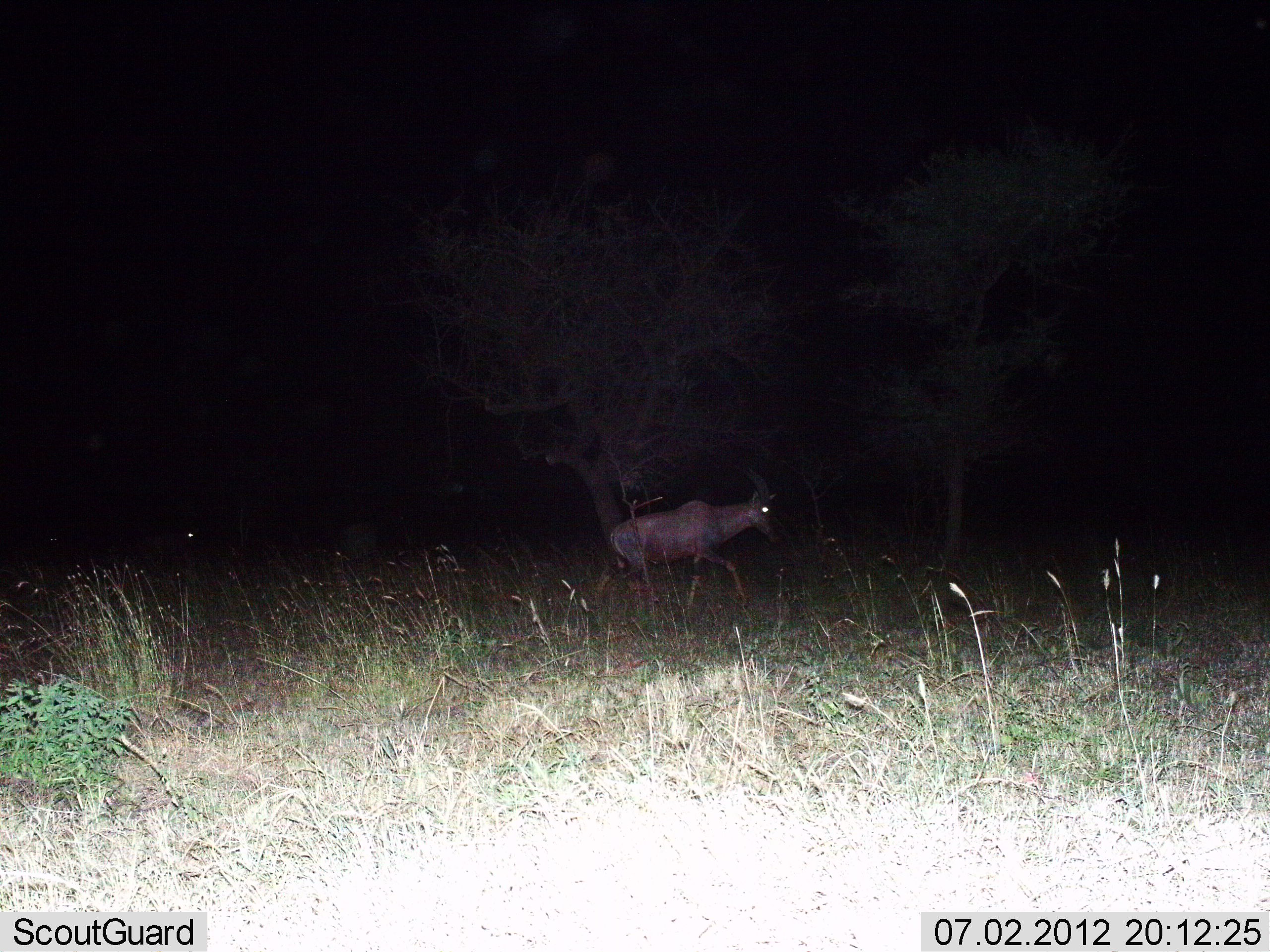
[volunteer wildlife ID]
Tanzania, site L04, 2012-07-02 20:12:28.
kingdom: Animalia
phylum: Chordata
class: Mammalia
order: Artiodactyla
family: Bovidae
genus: Damaliscus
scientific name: Damaliscus lunatus jimela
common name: topi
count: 1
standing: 20%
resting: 0%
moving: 90%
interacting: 0%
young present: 0%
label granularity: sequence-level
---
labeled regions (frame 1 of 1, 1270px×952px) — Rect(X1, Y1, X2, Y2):
animal: Rect(586, 488, 777, 623)